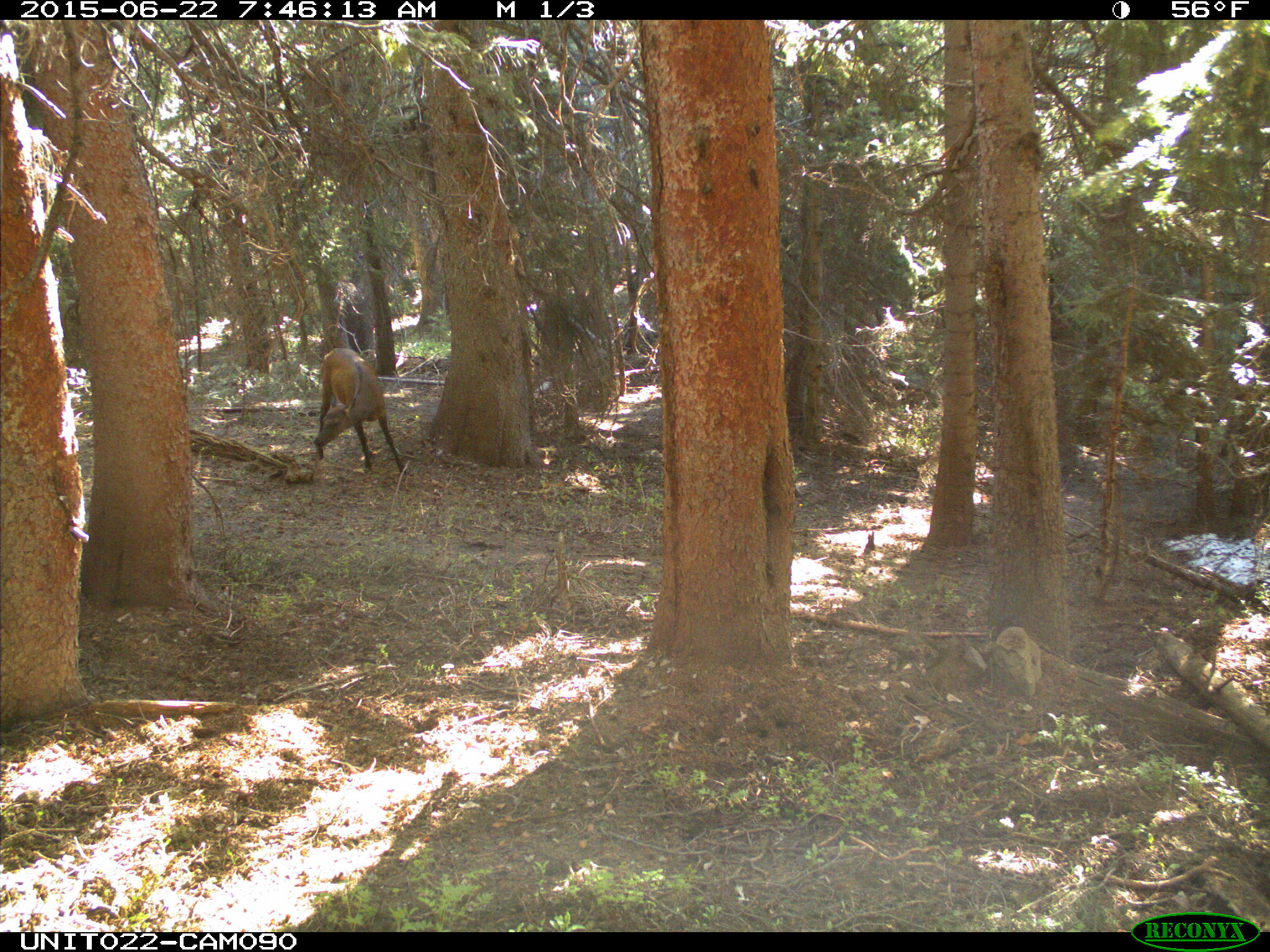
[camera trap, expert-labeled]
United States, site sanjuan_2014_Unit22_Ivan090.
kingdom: Animalia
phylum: Chordata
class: Mammalia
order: Artiodactyla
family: Cervidae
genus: Cervus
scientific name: Cervus elaphus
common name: red deer